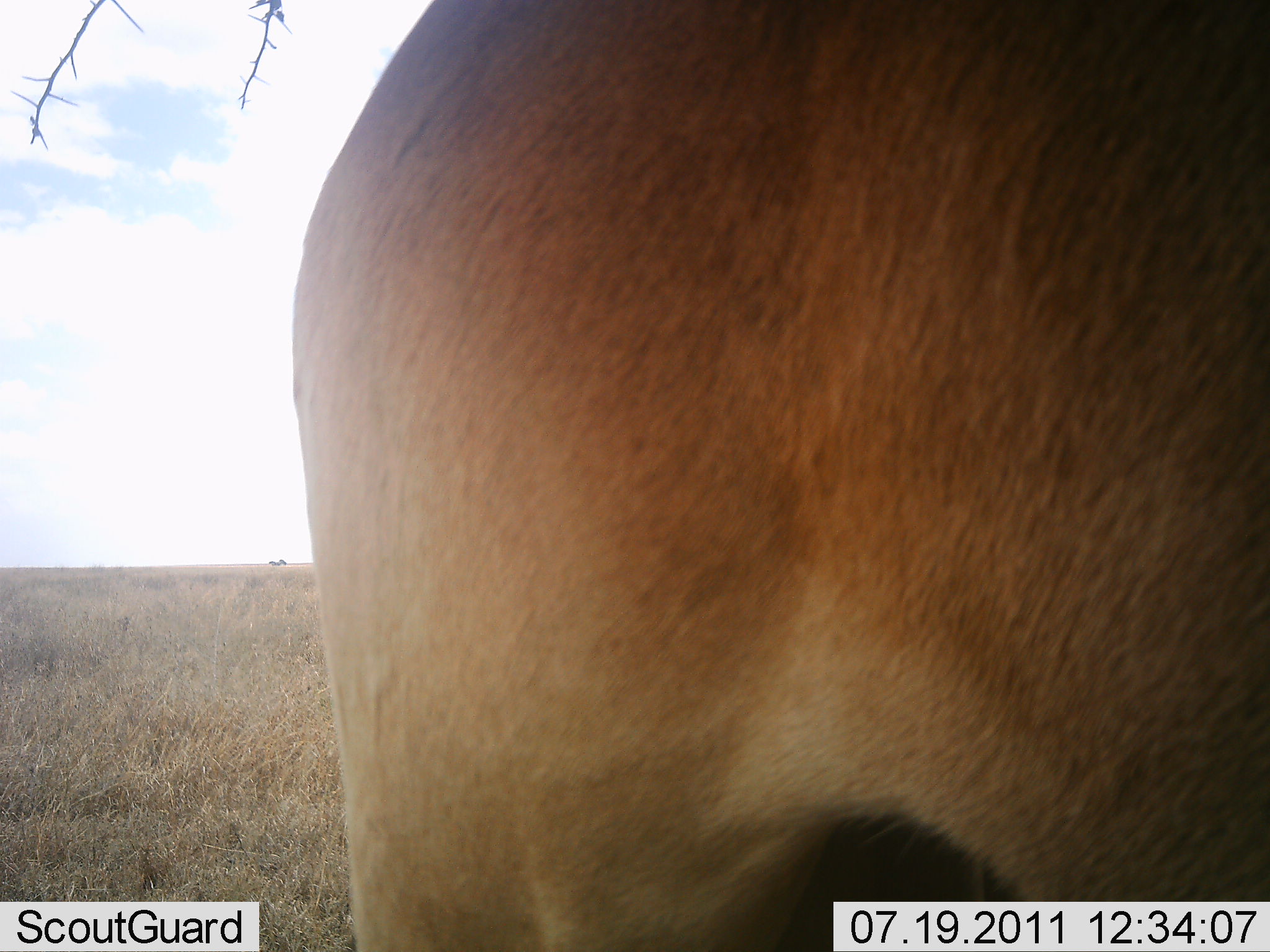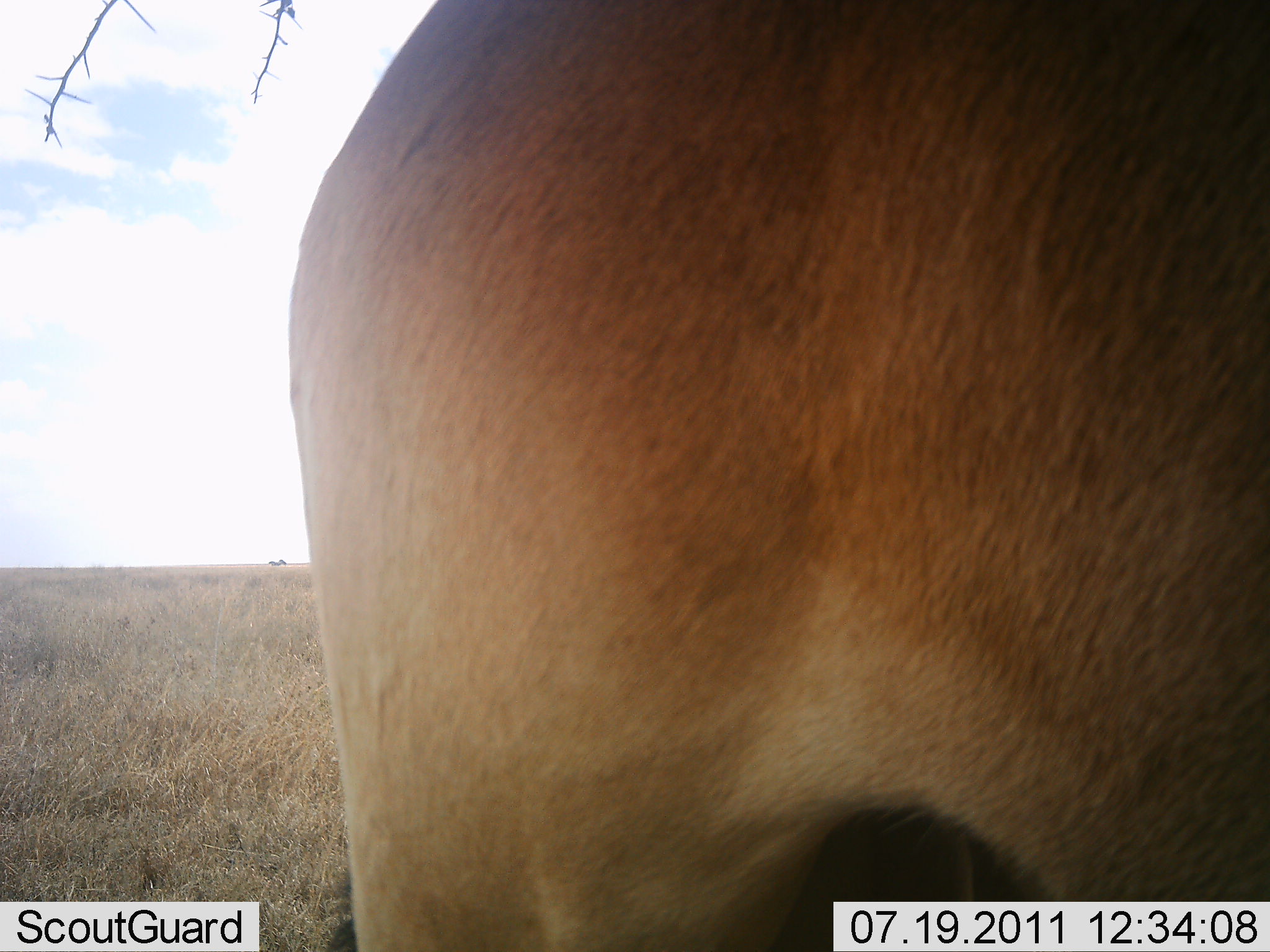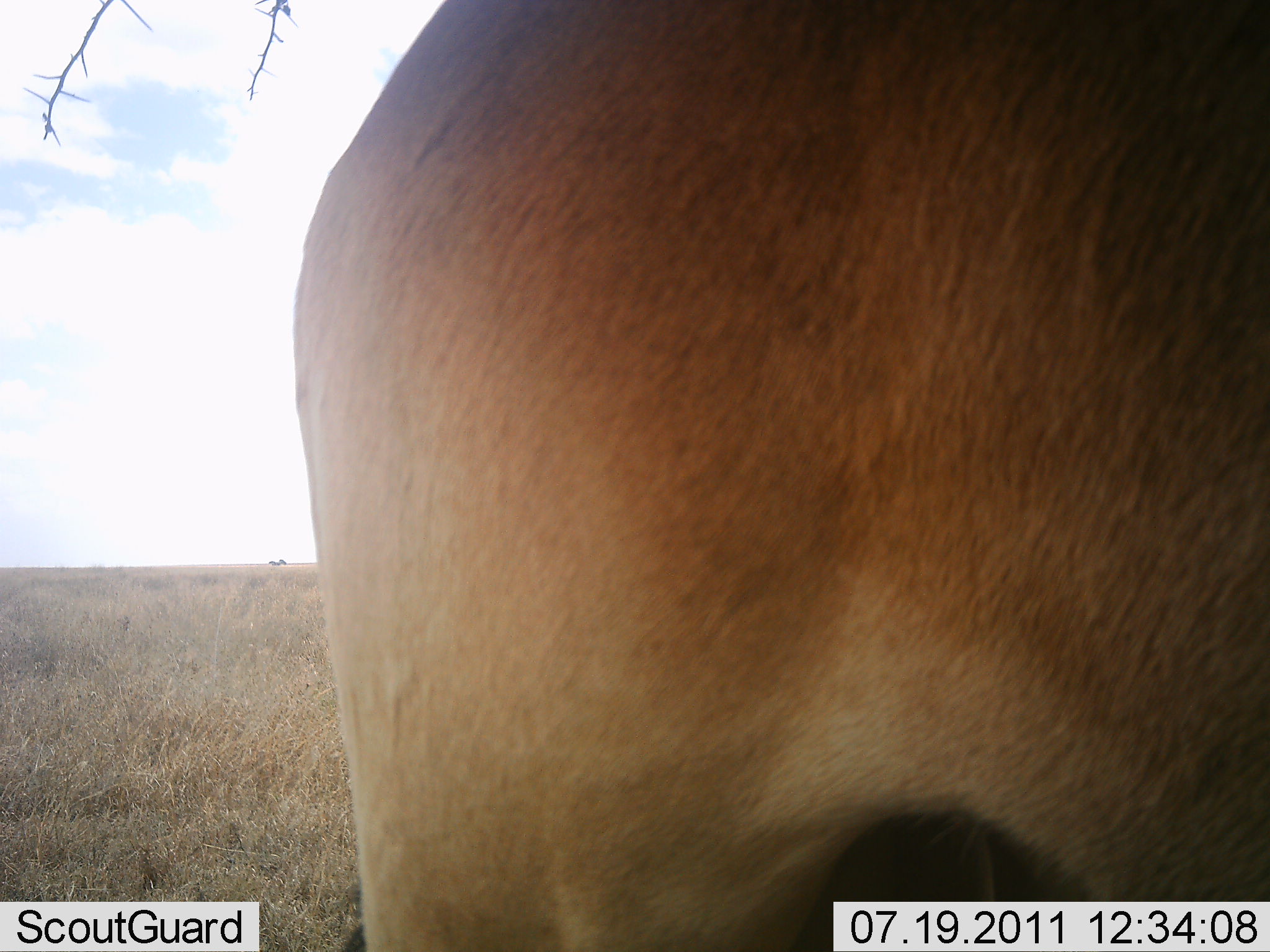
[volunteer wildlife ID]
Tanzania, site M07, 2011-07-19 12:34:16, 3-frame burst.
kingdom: Animalia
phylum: Chordata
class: Mammalia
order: Artiodactyla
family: Bovidae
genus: Alcelaphus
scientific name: Alcelaphus buselaphus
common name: hartebeest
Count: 1.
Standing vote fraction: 100%.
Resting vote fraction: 0%.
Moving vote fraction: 0%.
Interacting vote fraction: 0%.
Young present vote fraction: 0%.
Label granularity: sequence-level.